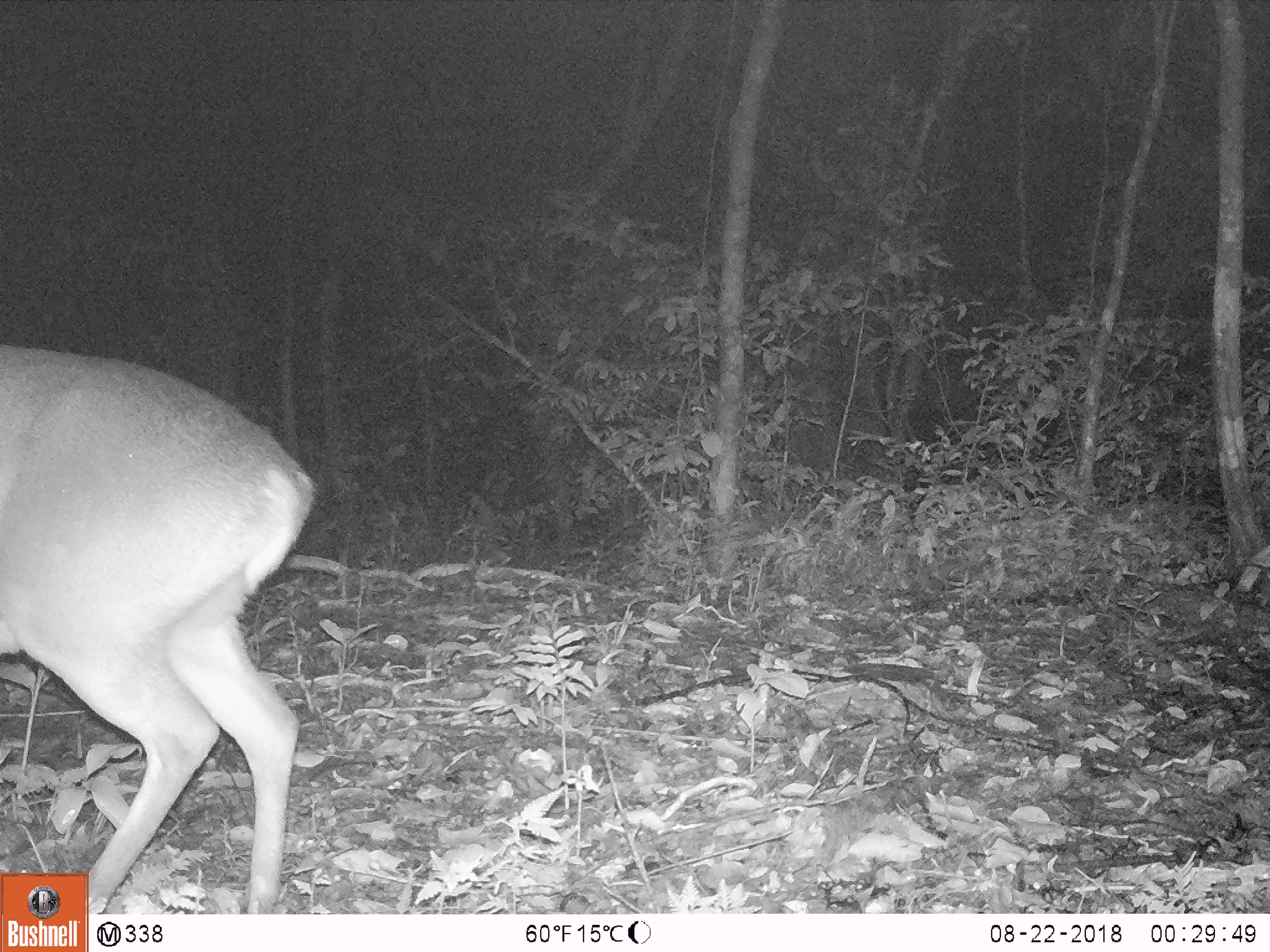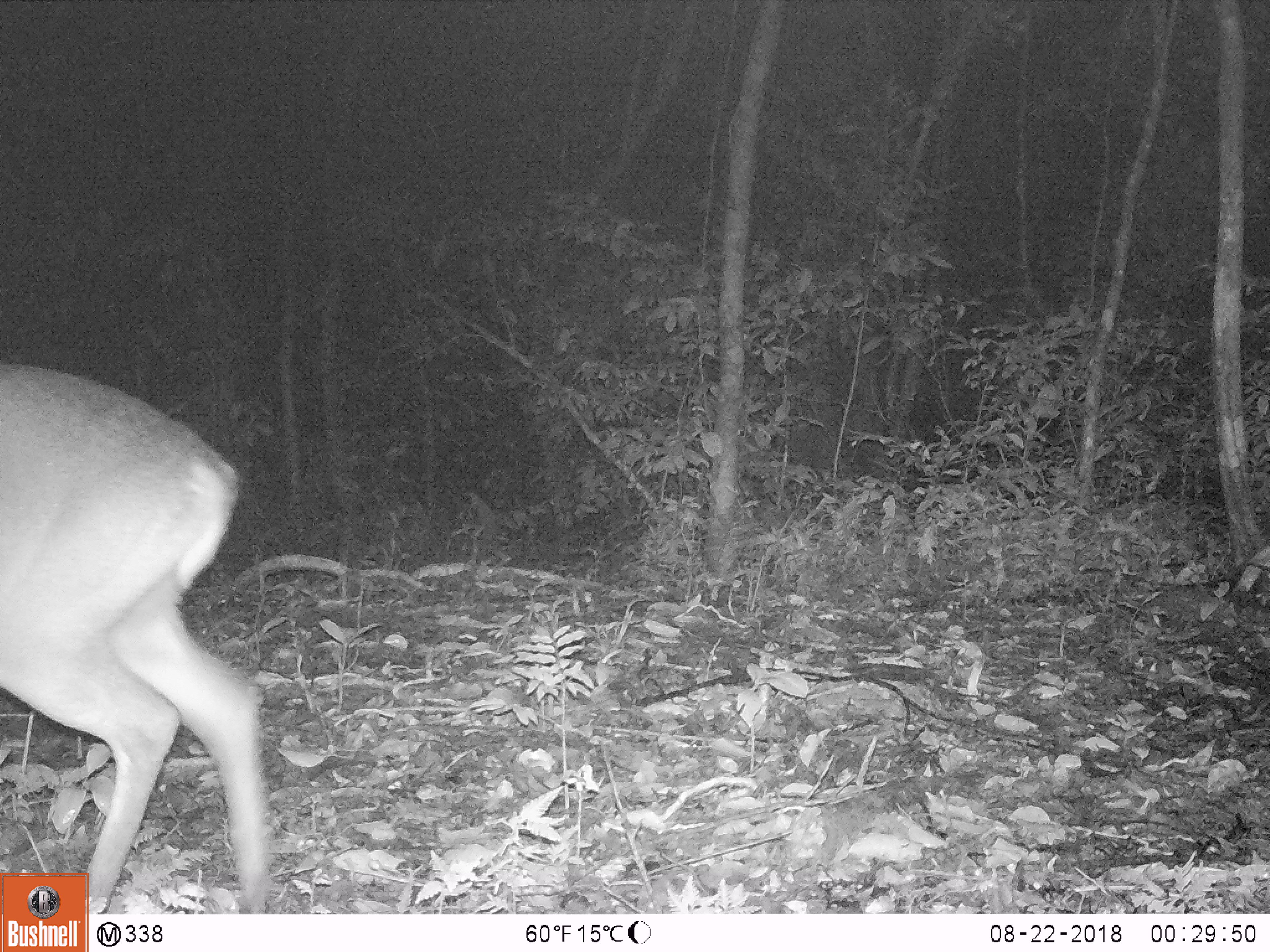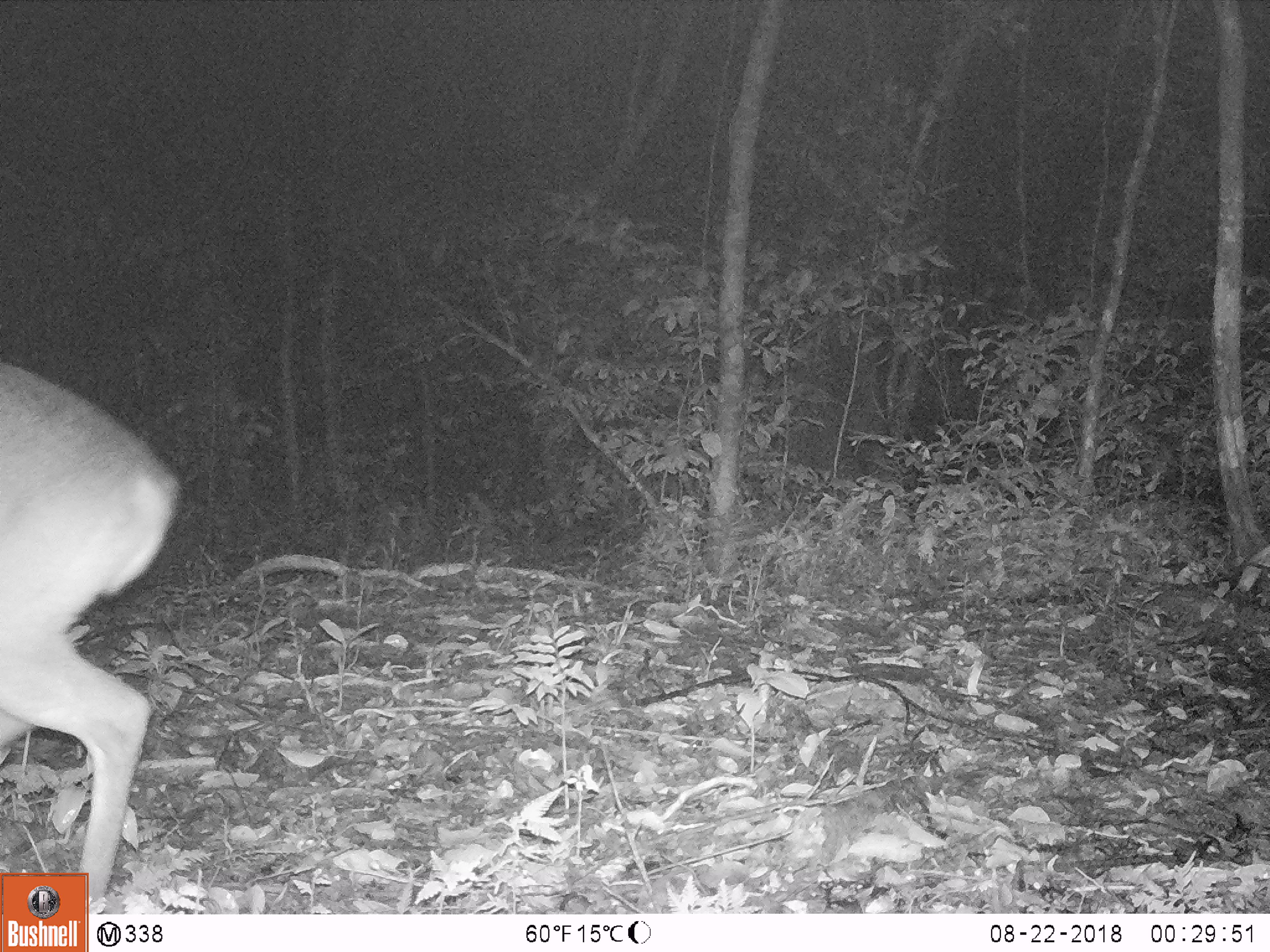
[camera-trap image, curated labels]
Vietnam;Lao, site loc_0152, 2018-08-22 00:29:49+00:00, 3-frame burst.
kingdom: Animalia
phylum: Chordata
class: Mammalia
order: Artiodactyla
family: Cervidae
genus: Muntiacus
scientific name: Muntiacus vuquangensis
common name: large-antlered muntjac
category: large antlered muntjac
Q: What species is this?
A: Large antlered muntjac (large-antlered muntjac) (Muntiacus vuquangensis).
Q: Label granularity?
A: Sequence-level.